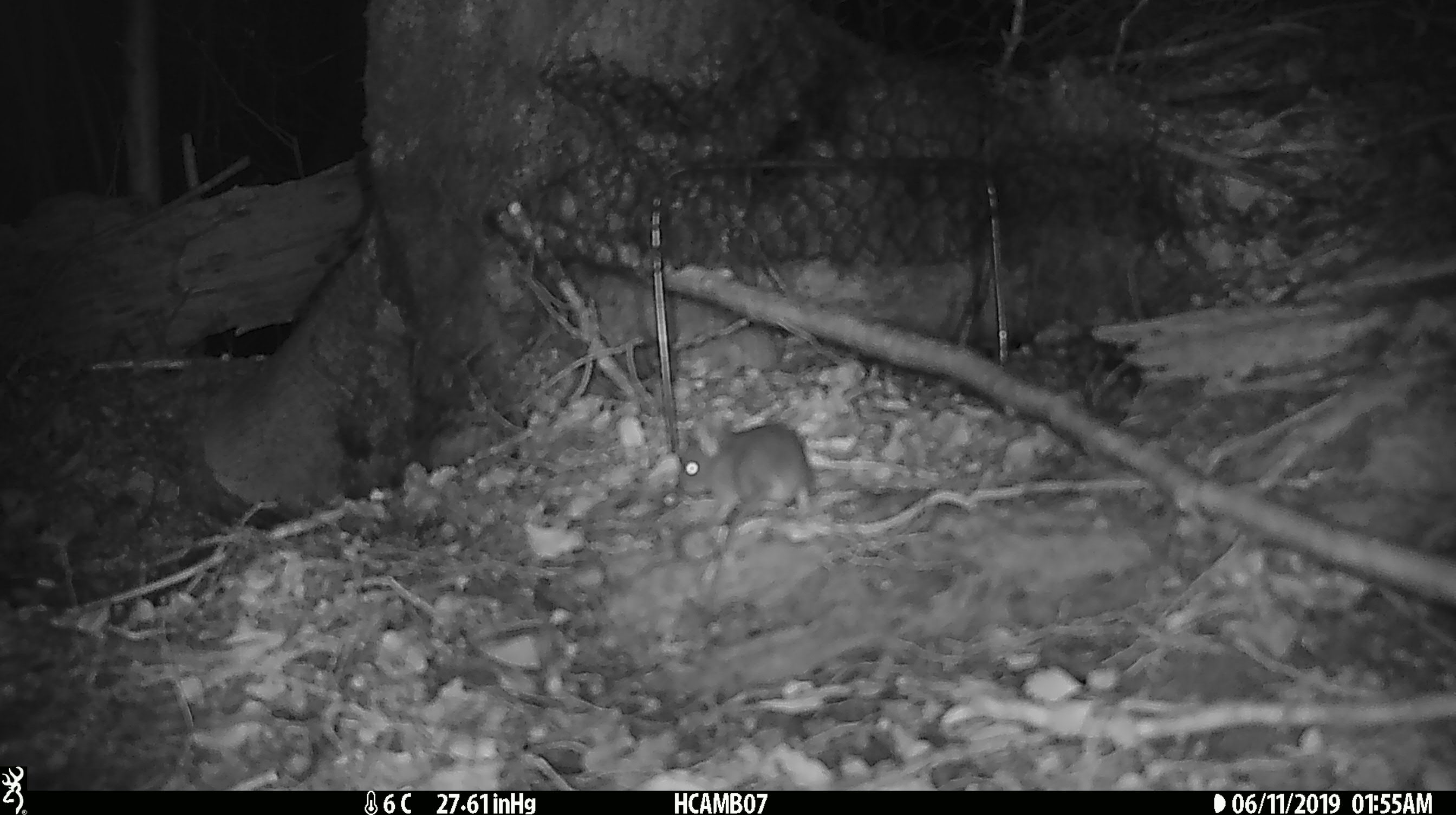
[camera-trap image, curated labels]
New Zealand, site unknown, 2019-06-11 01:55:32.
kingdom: Animalia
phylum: Chordata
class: Mammalia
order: Rodentia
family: Muridae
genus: Mus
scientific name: Mus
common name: mouse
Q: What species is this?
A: Mouse (Mus).